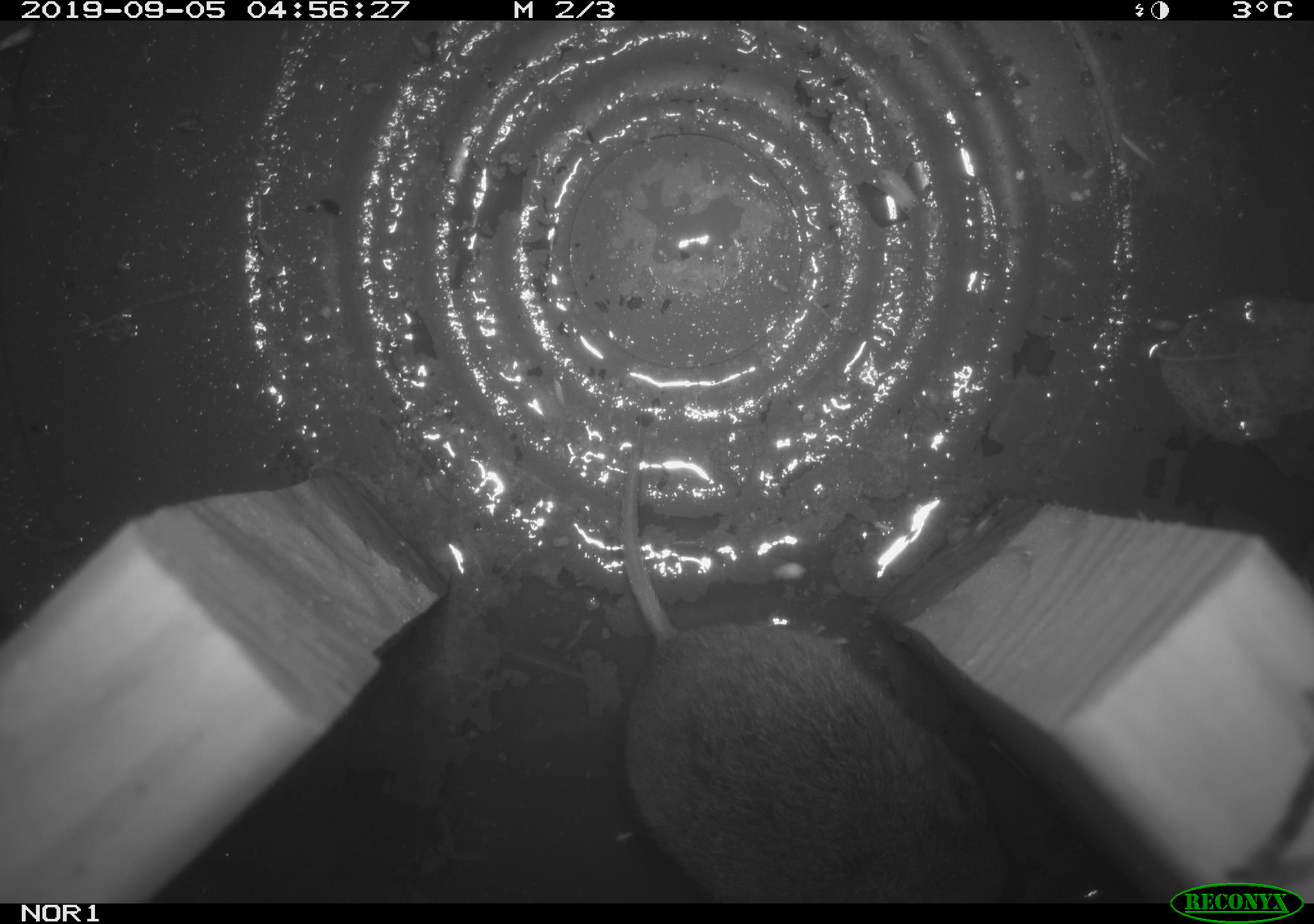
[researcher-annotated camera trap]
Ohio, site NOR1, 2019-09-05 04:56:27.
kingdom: Animalia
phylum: Chordata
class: Mammalia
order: Rodentia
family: Cricetidae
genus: Microtus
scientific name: Microtus pennsylvanicus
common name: meadow vole